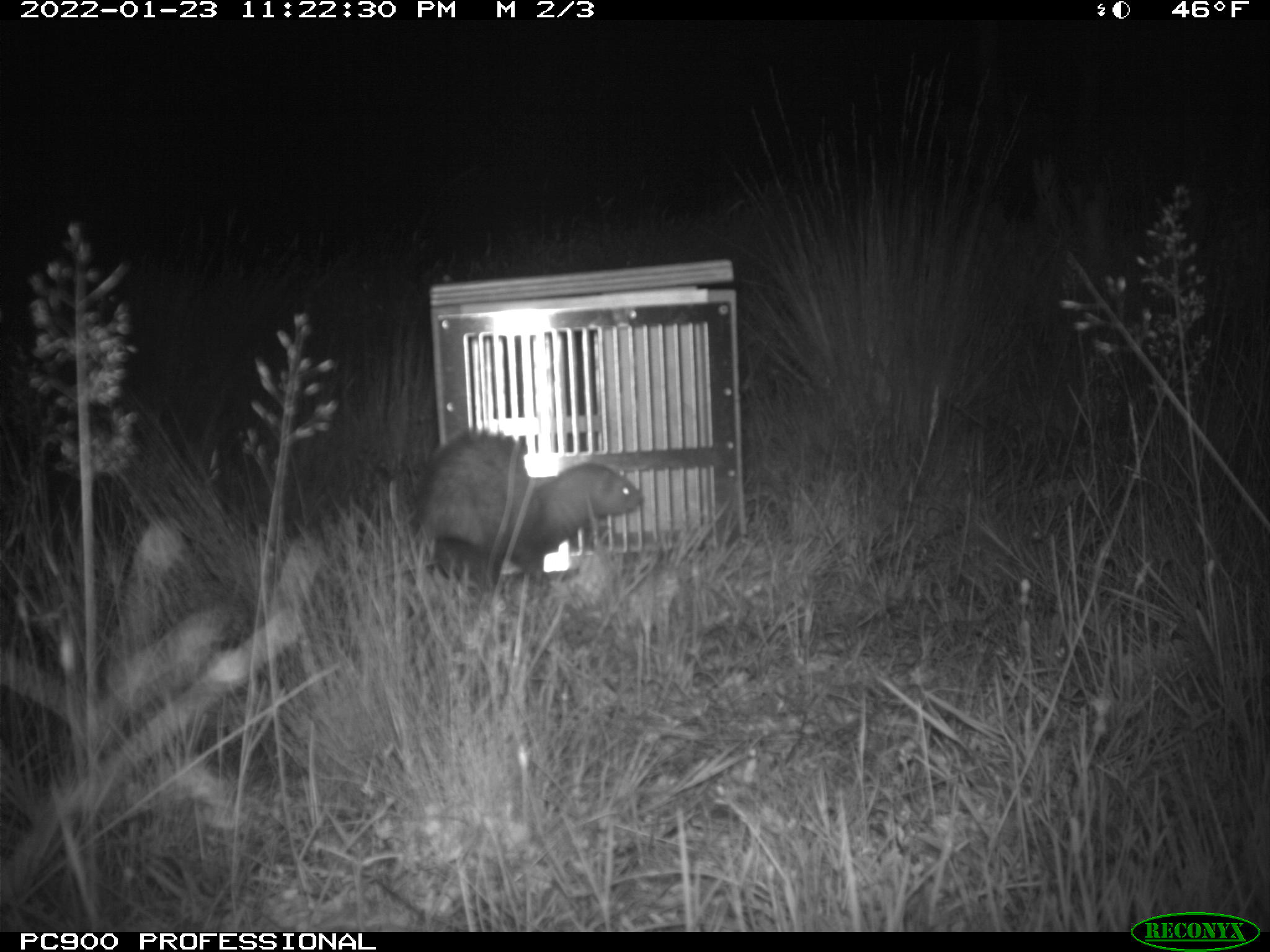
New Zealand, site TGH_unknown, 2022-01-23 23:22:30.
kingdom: Animalia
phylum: Chordata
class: Mammalia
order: Carnivora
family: Mustelidae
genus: Mustela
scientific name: Mustela furo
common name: ferret